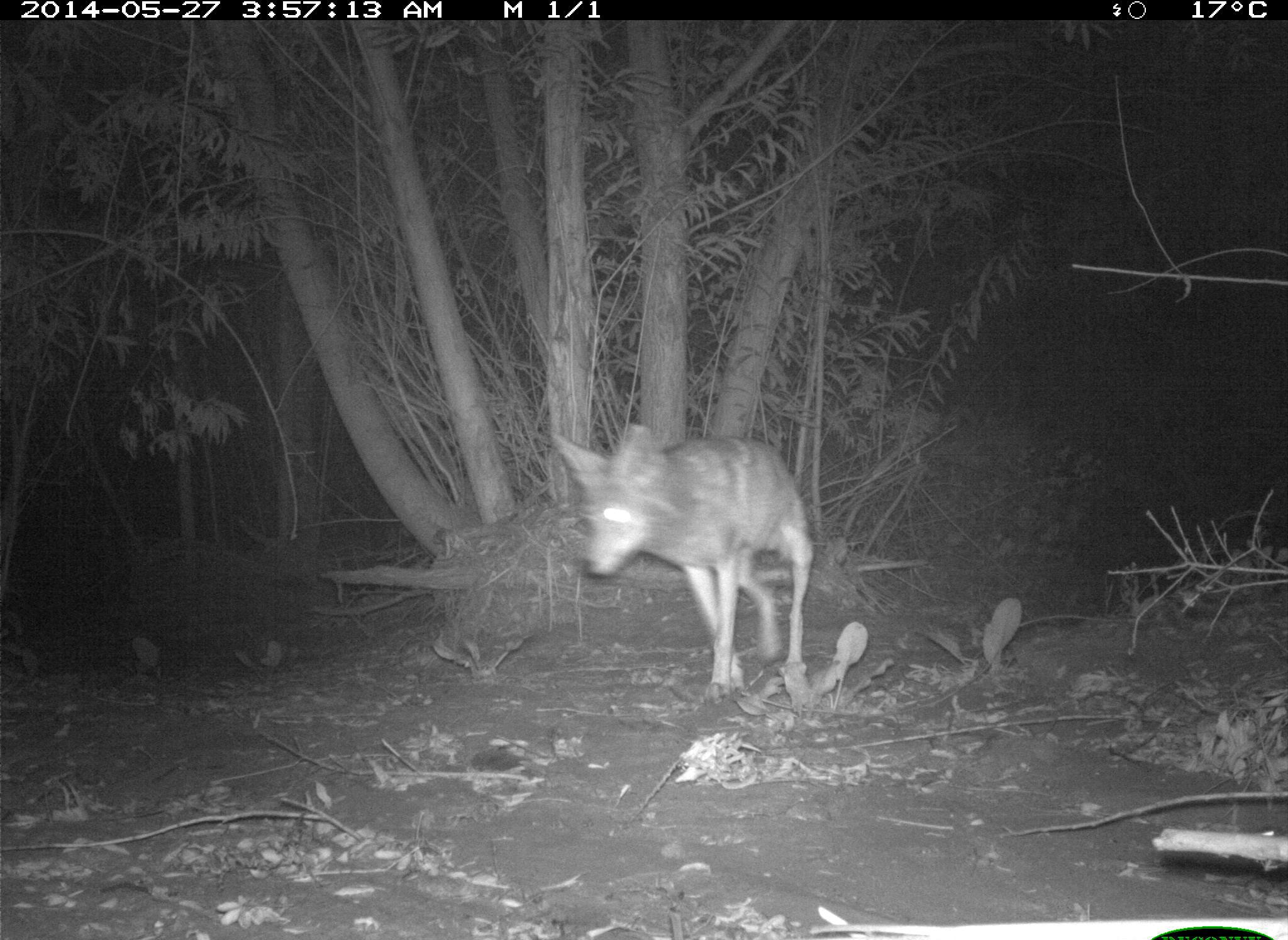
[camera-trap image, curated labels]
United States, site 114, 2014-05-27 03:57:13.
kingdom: Animalia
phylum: Chordata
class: Mammalia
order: Carnivora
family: Canidae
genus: Canis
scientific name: Canis latrans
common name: coyote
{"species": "coyote (Canis latrans)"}